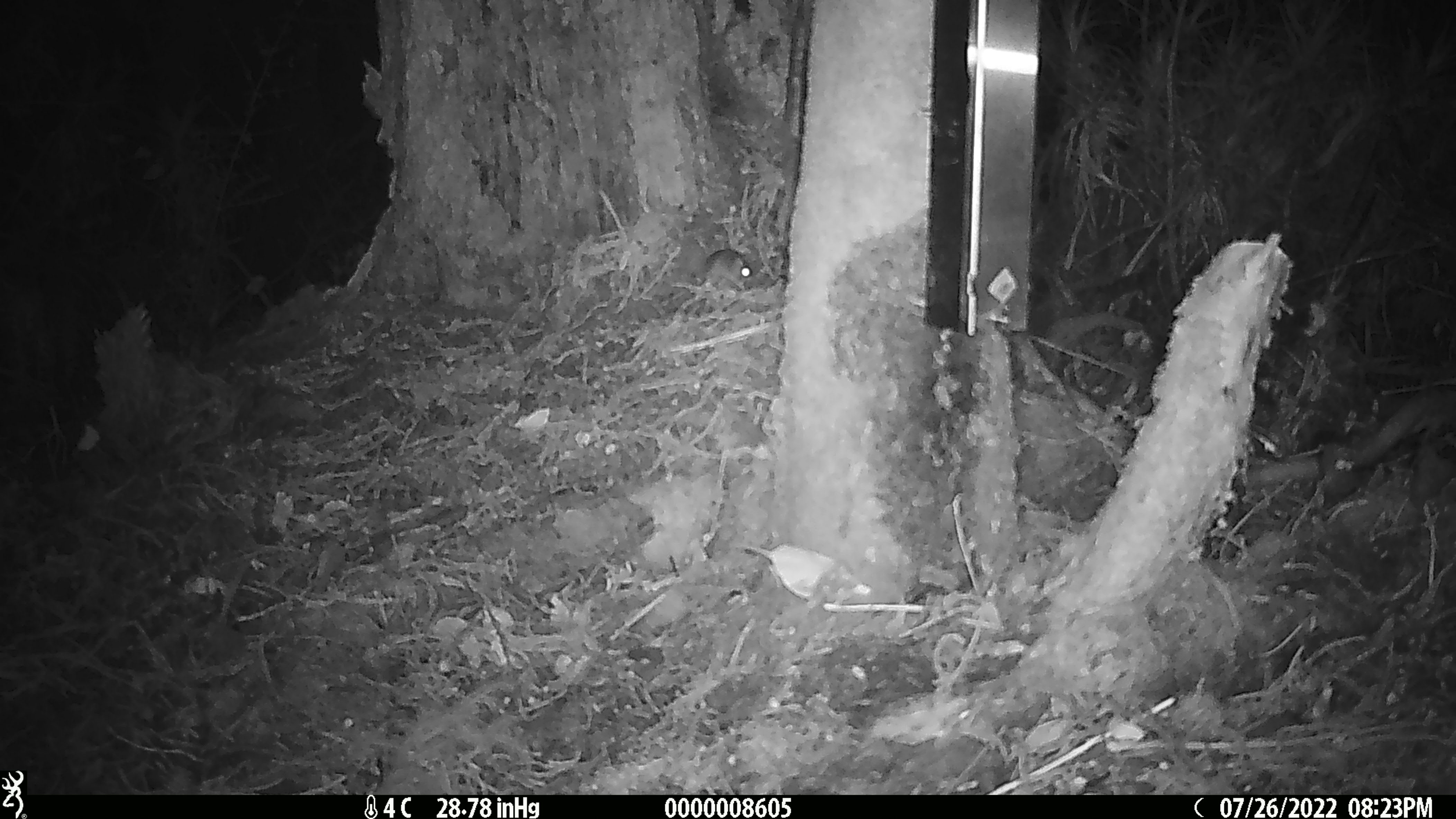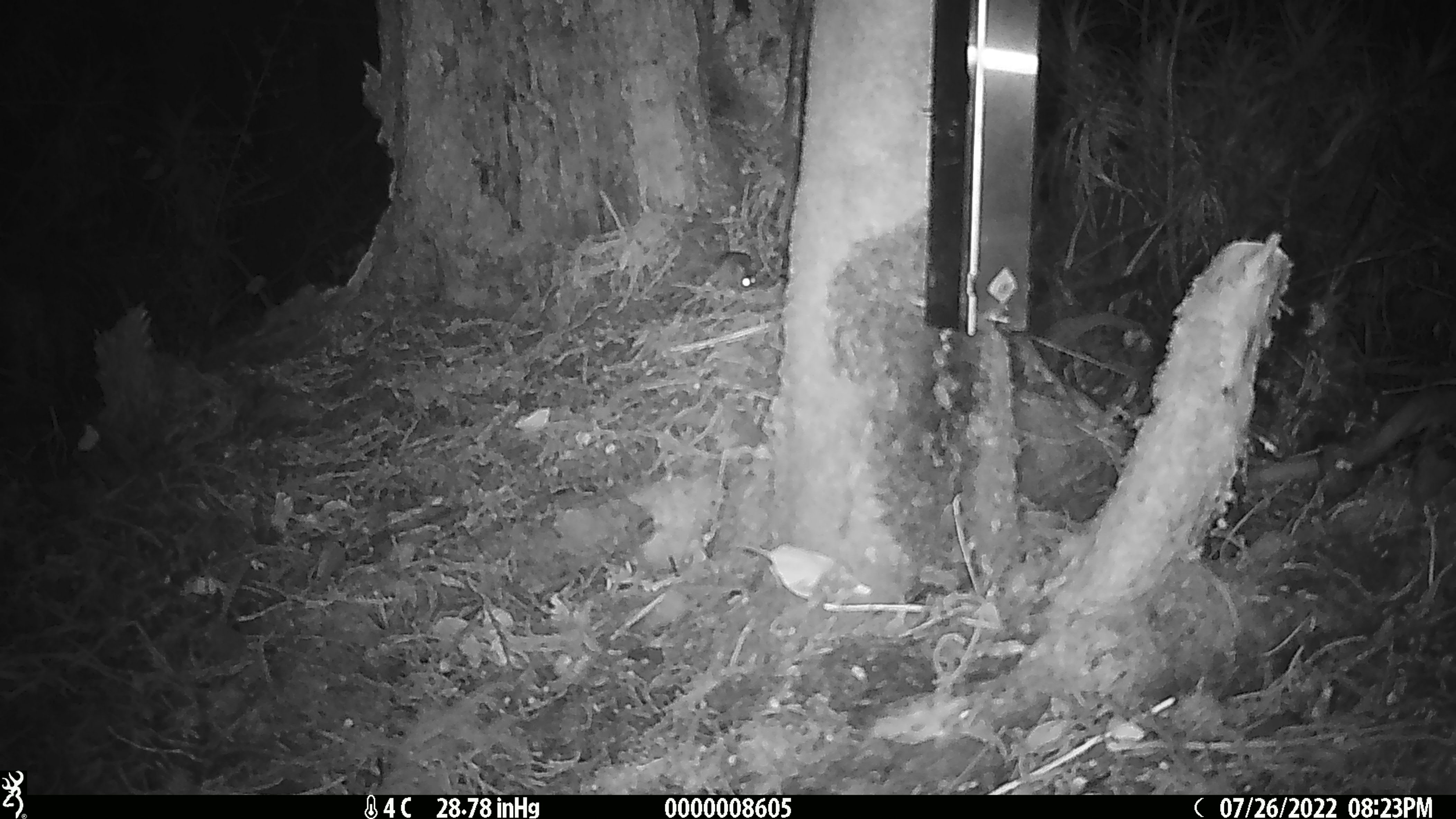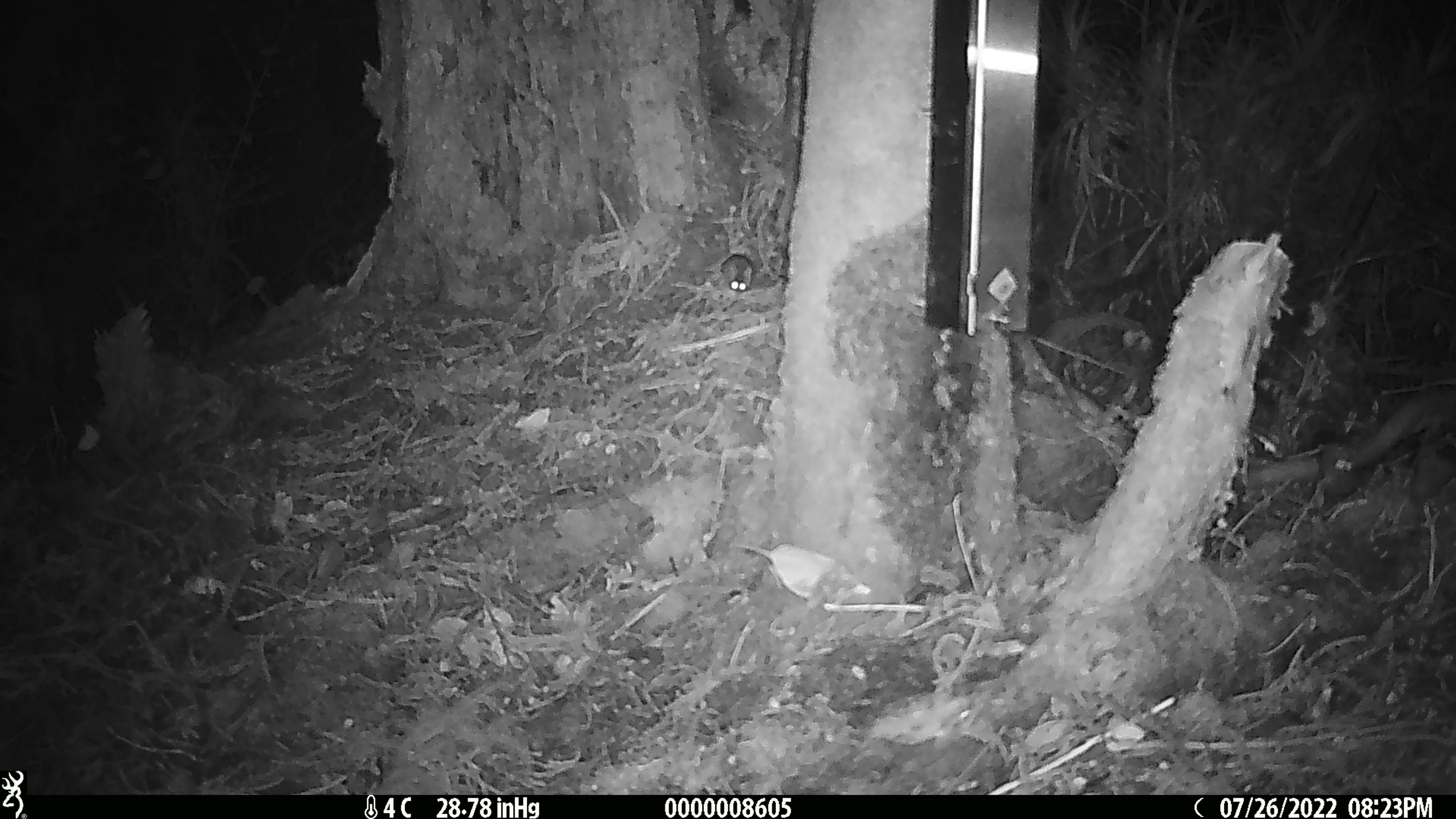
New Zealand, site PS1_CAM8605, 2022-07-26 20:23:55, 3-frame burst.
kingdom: Animalia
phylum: Chordata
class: Mammalia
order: Rodentia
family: Muridae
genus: Mus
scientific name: Mus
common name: mouse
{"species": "mouse (Mus)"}